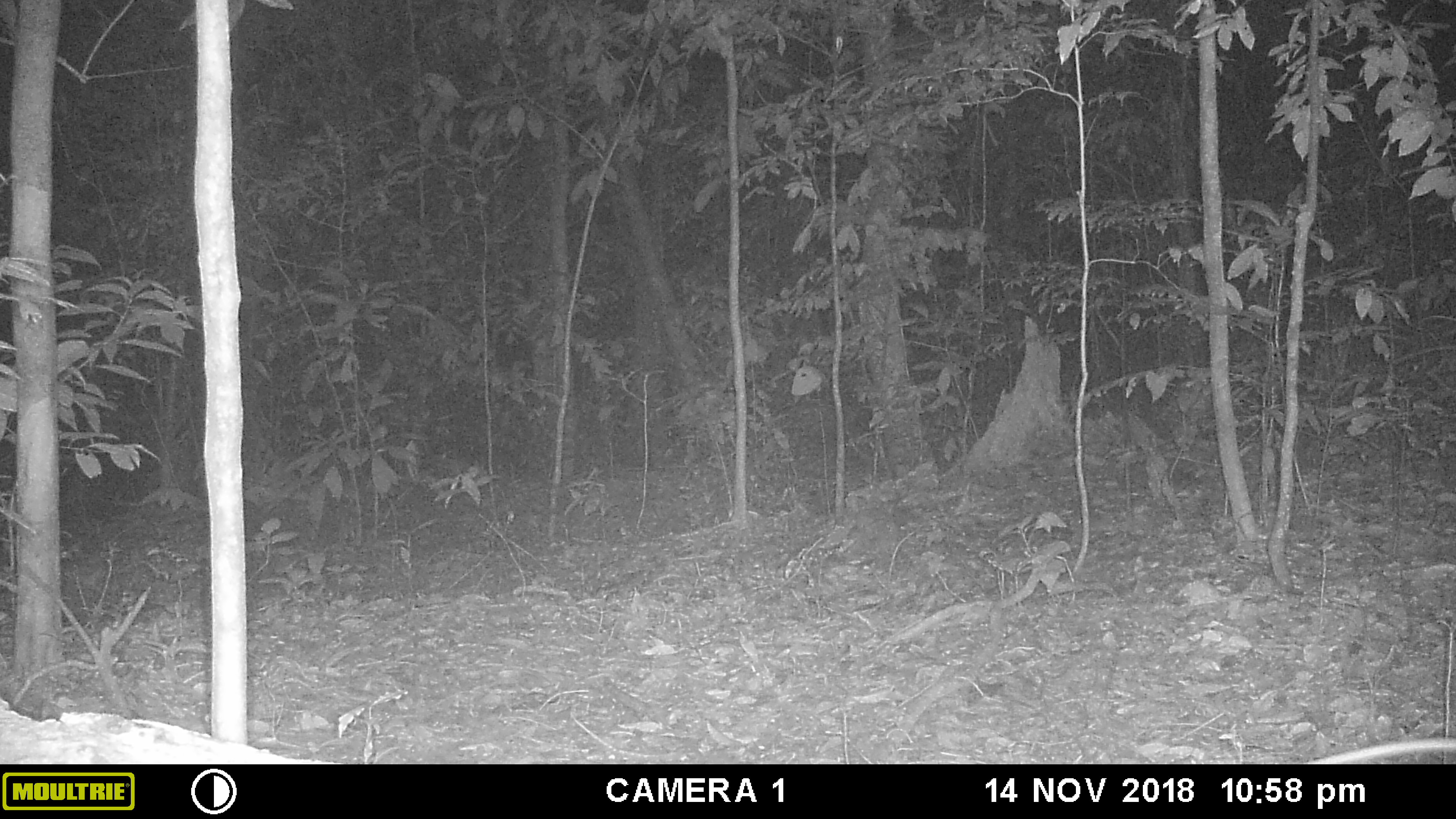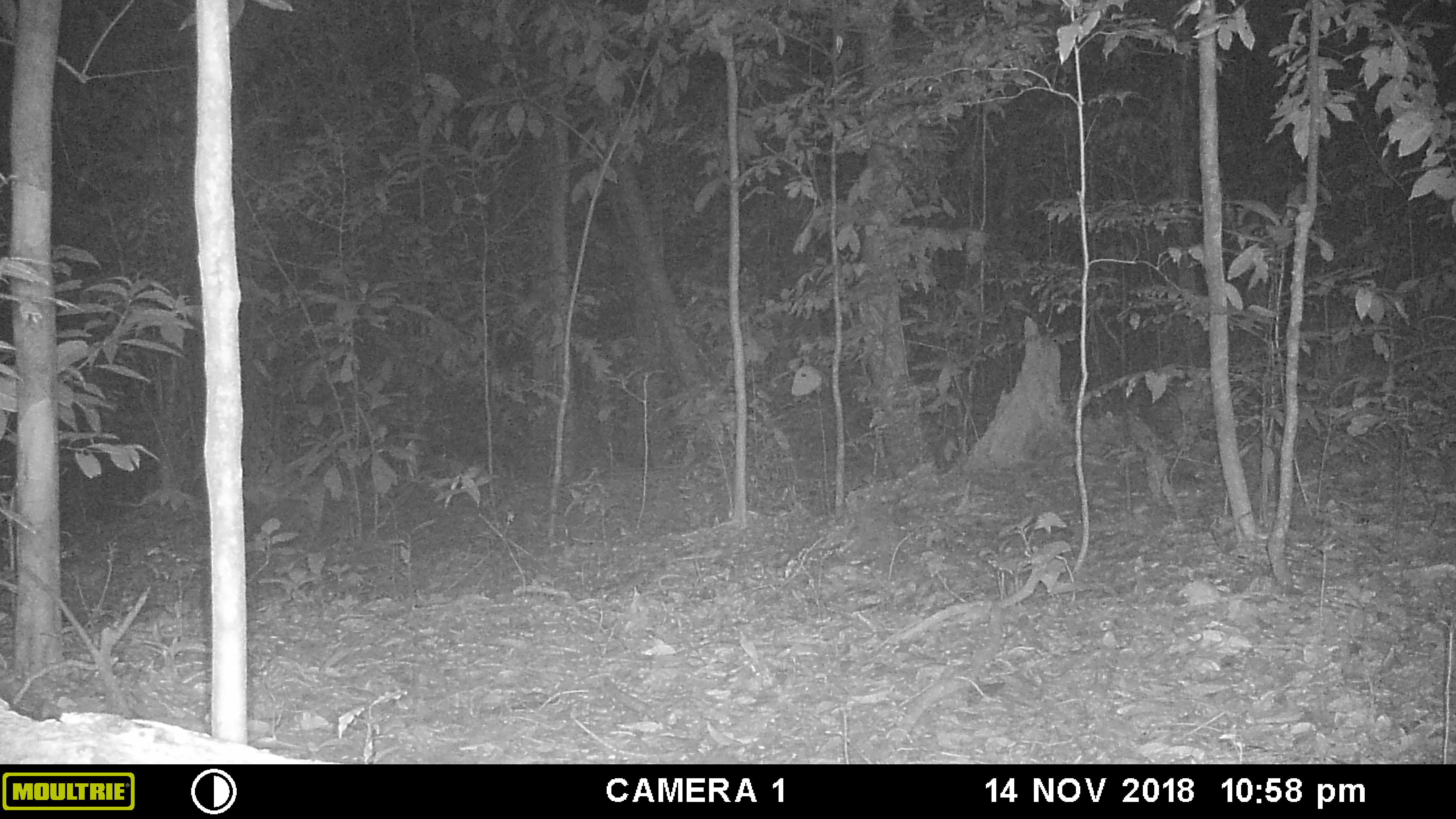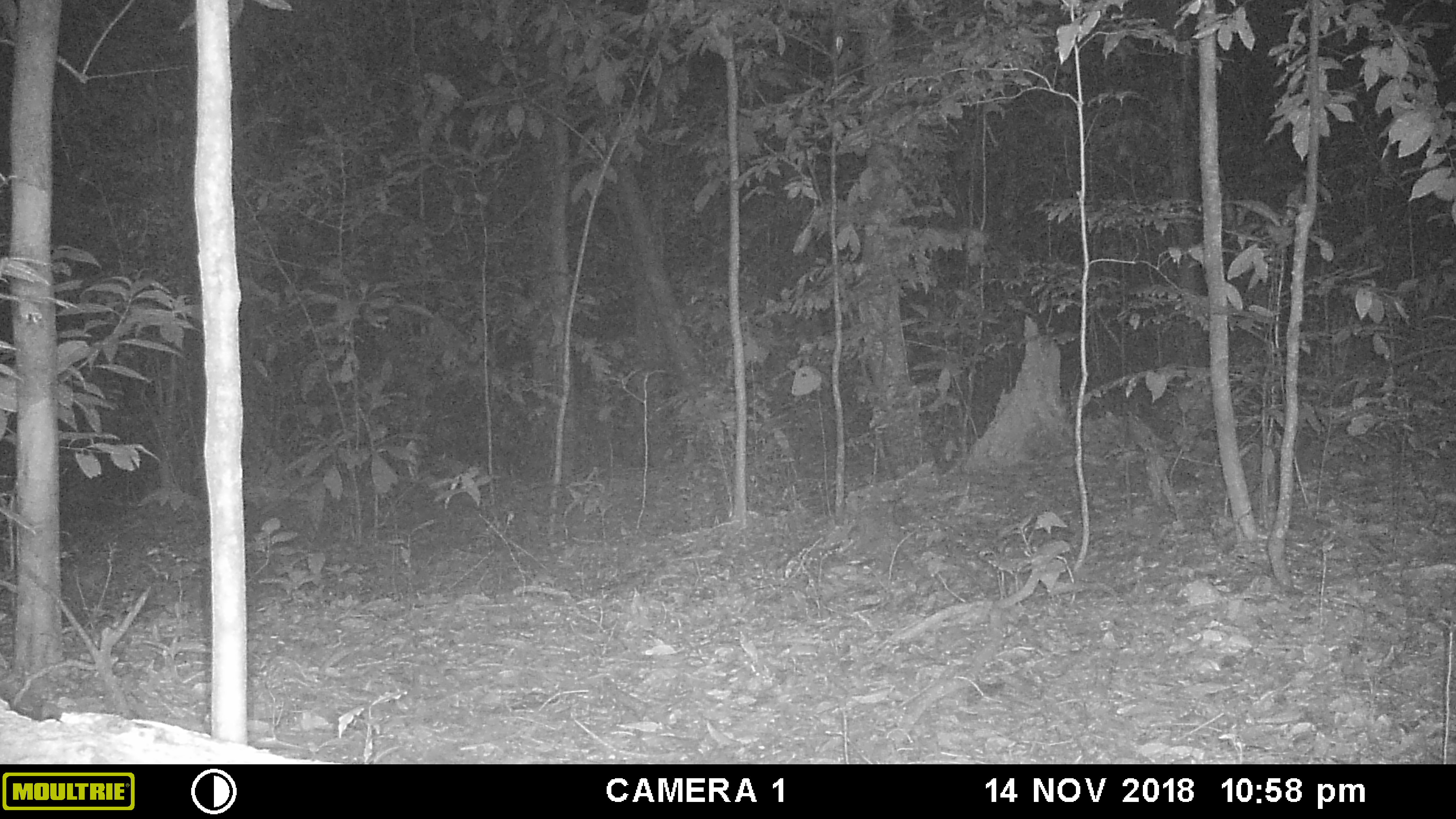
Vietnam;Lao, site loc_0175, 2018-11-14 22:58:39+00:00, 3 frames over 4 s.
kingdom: Animalia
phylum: Chordata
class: Mammalia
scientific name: Mammalia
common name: mammal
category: unidentified small mammal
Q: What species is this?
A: Unidentified small mammal (mammal) (Mammalia).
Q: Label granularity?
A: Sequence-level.